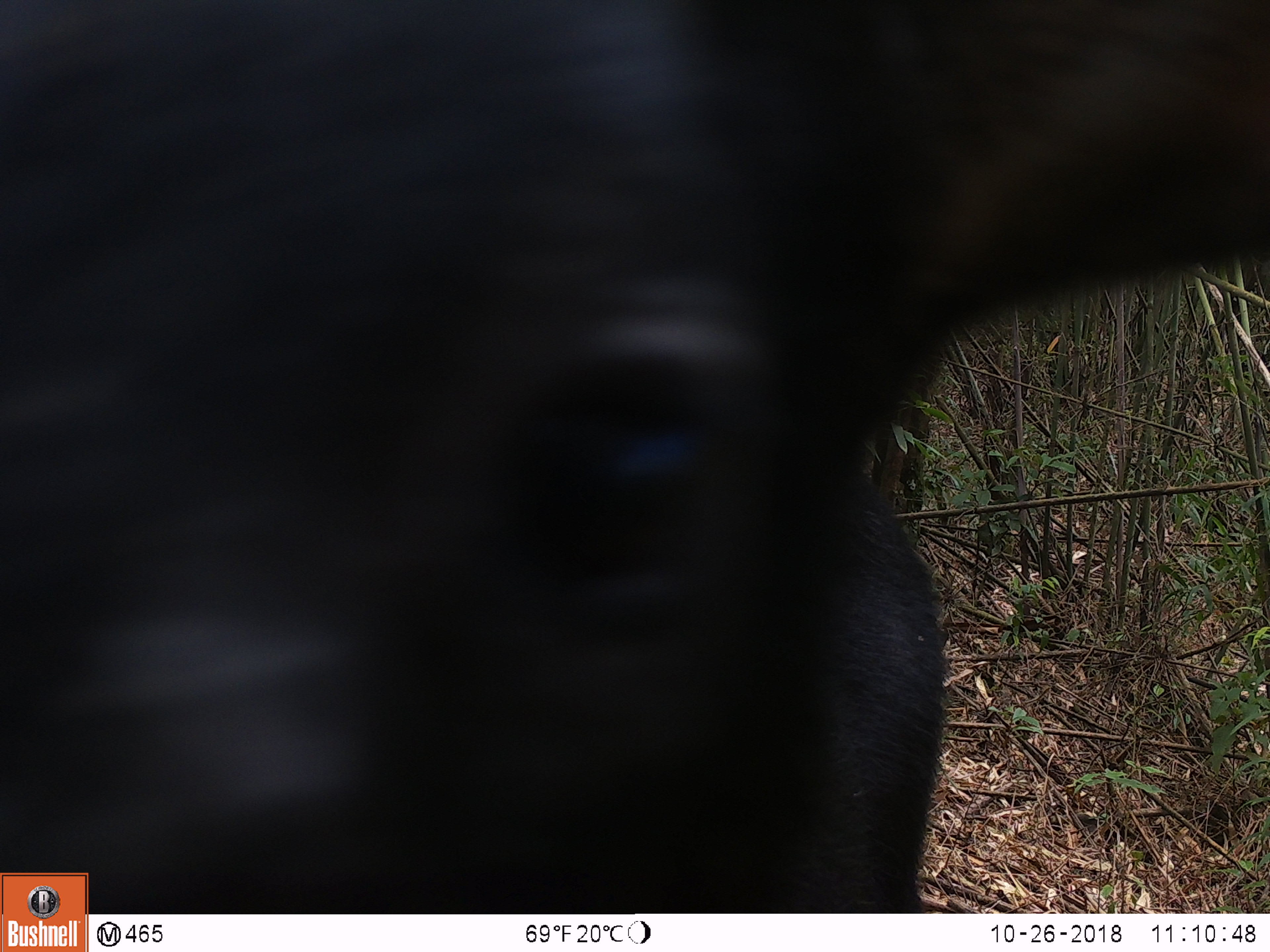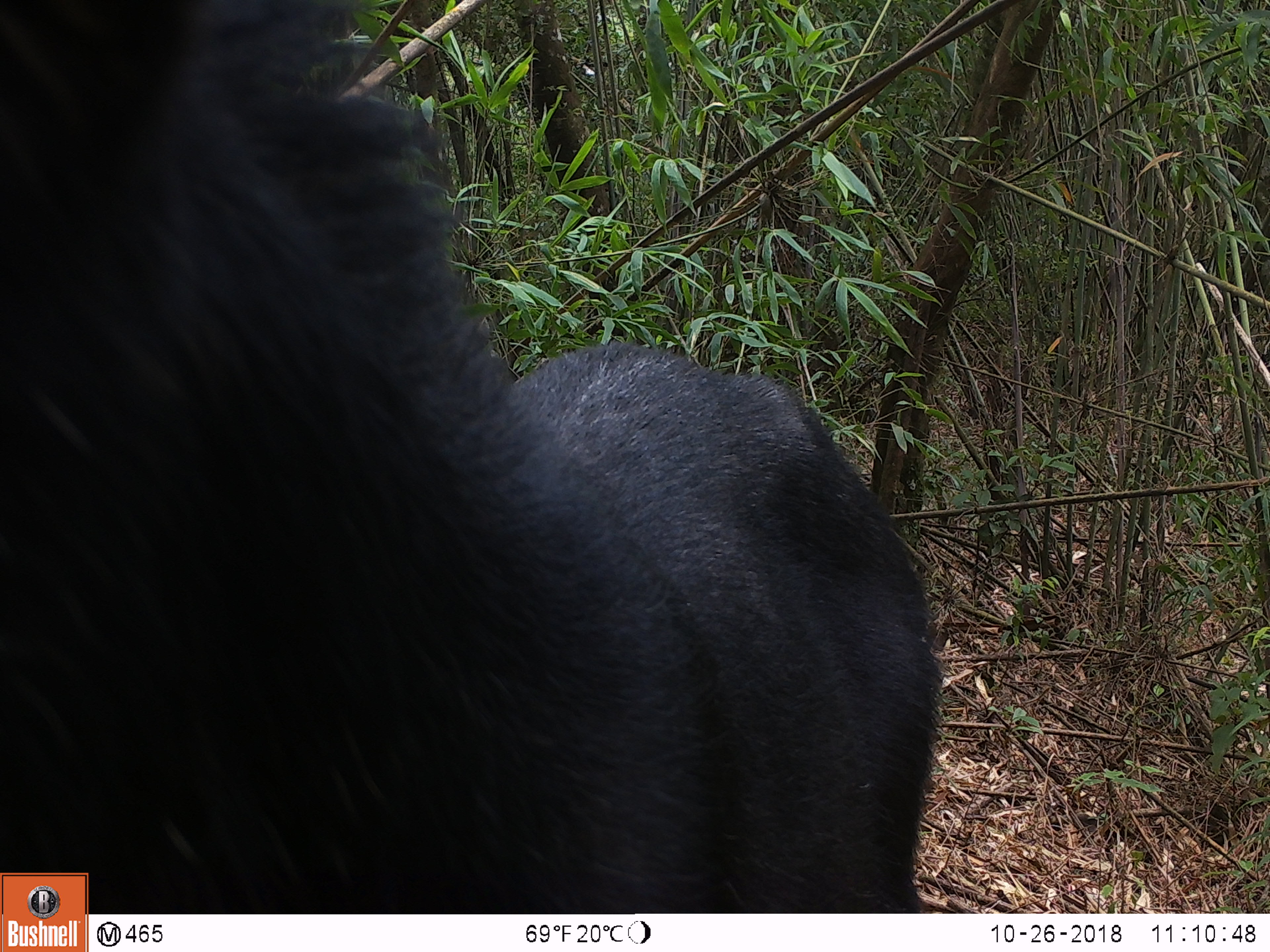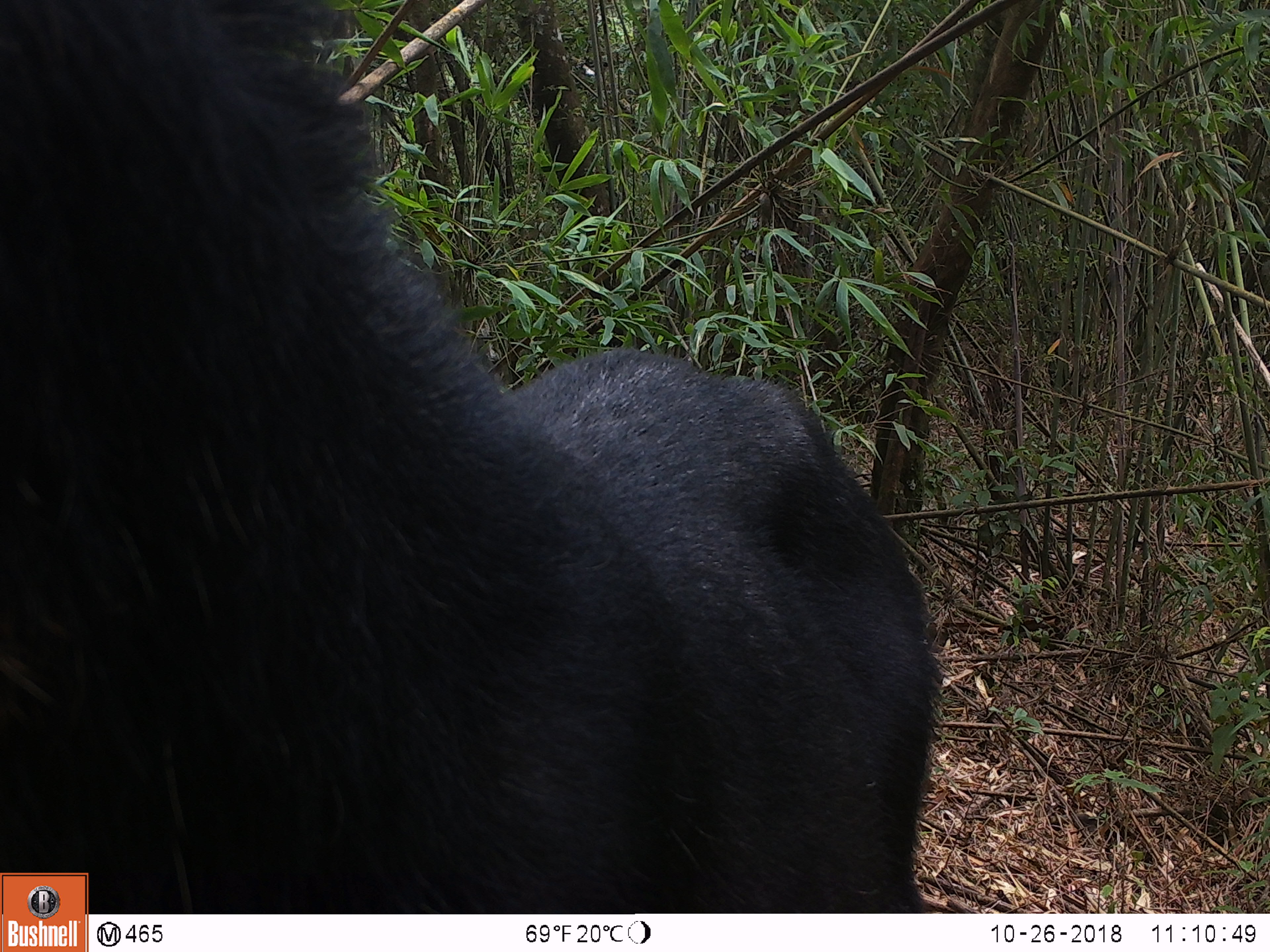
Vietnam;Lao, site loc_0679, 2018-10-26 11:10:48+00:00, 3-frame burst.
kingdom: Animalia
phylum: Chordata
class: Mammalia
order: Artiodactyla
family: Bovidae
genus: Capricornis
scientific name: Capricornis sumatraensis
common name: chinese serow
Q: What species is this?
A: Chinese serow (Capricornis sumatraensis).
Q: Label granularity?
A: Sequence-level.